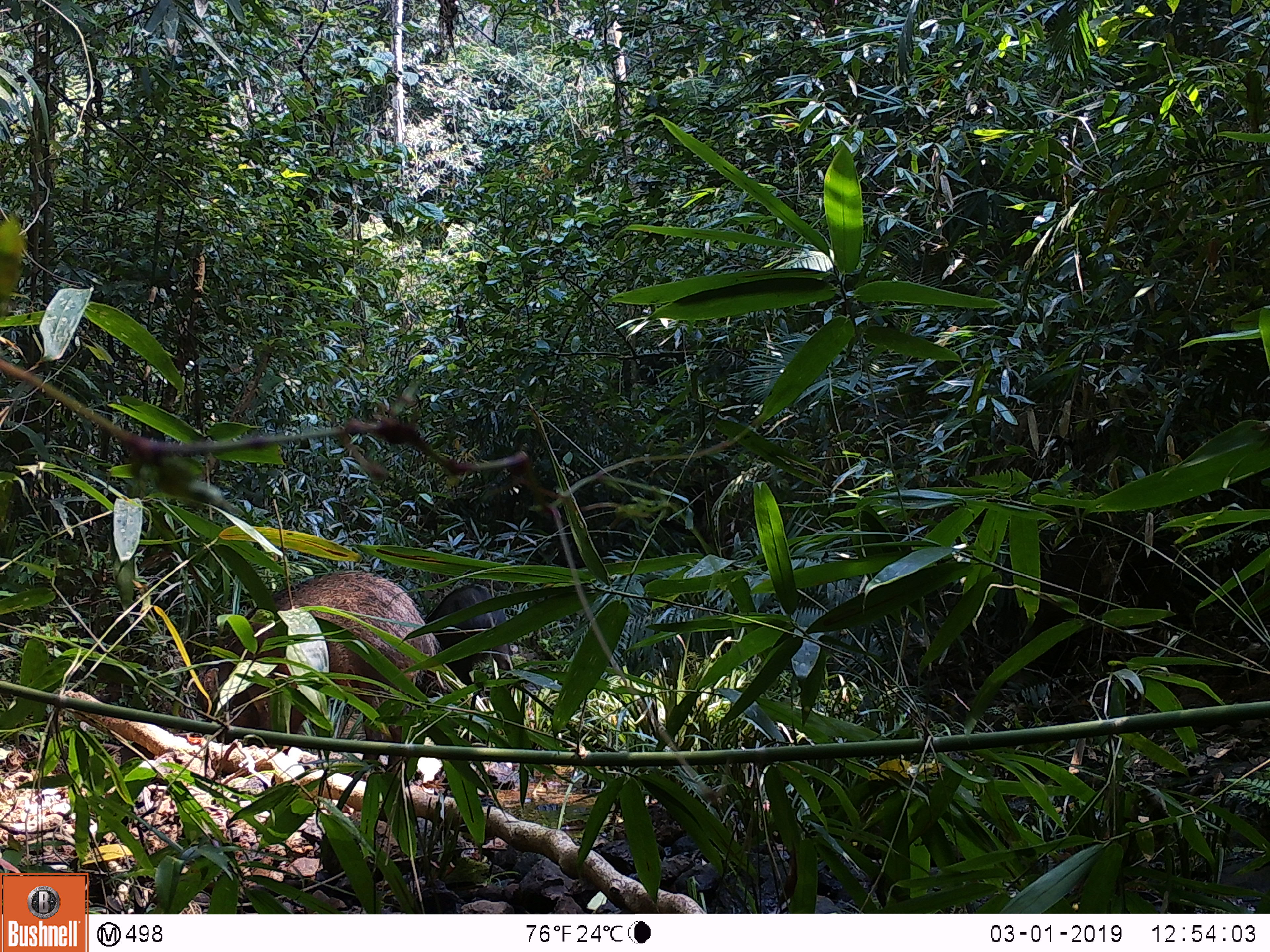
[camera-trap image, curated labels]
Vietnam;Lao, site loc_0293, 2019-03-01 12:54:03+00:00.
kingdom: Animalia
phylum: Chordata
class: Mammalia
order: Artiodactyla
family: Suidae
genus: Sus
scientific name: Sus scrofa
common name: eurasian wild pig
Eurasian wild pig (Sus scrofa). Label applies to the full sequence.